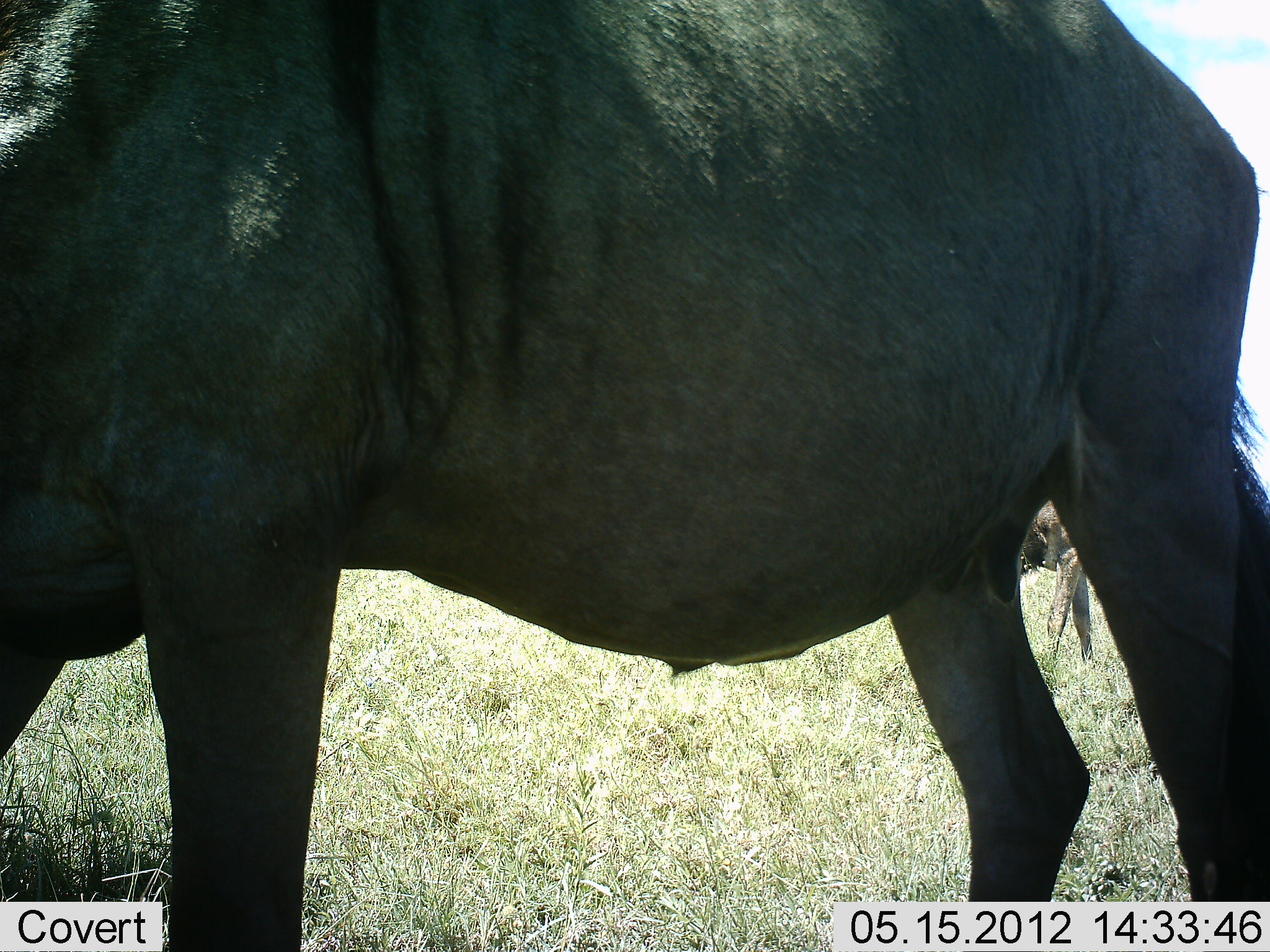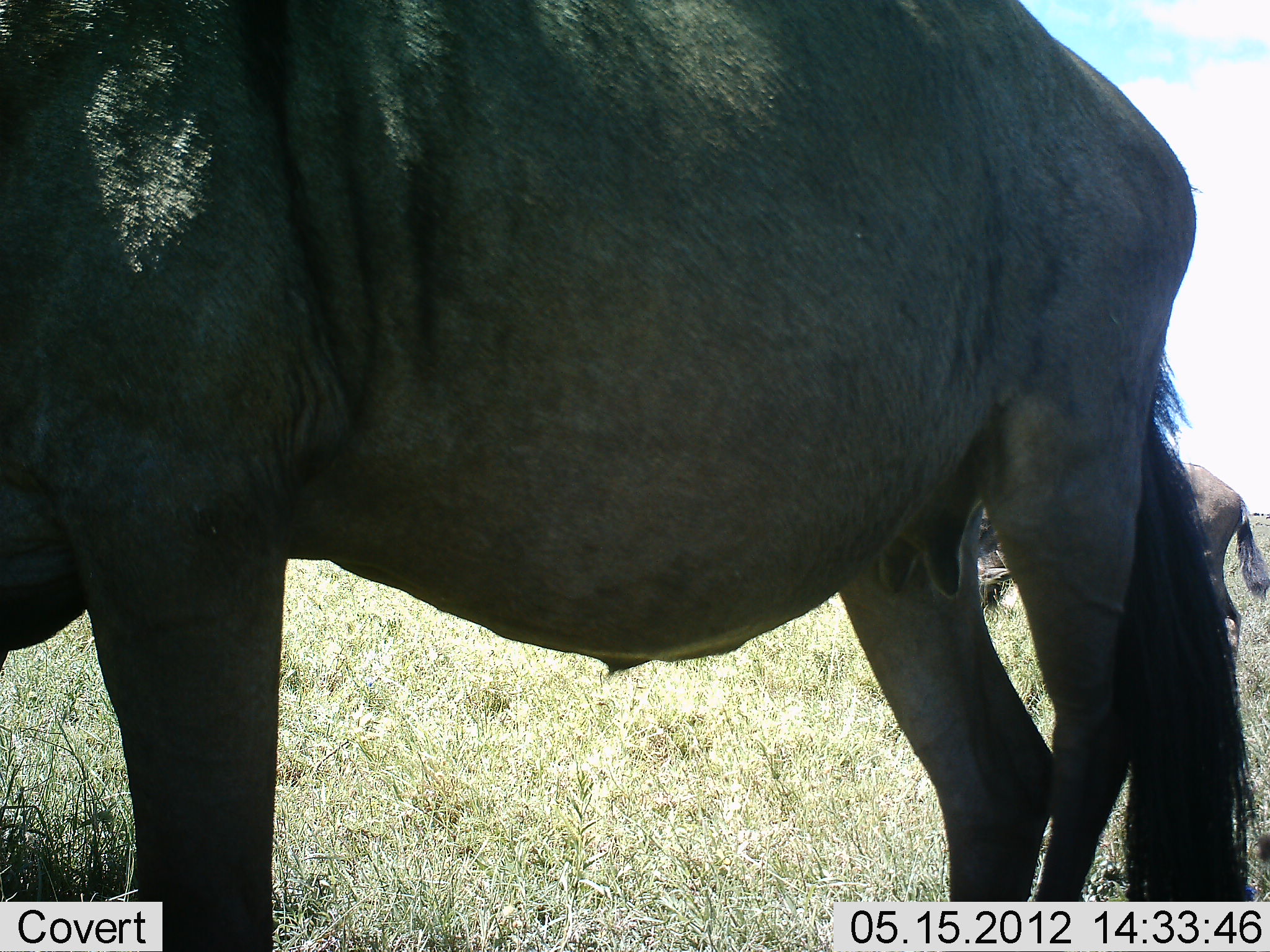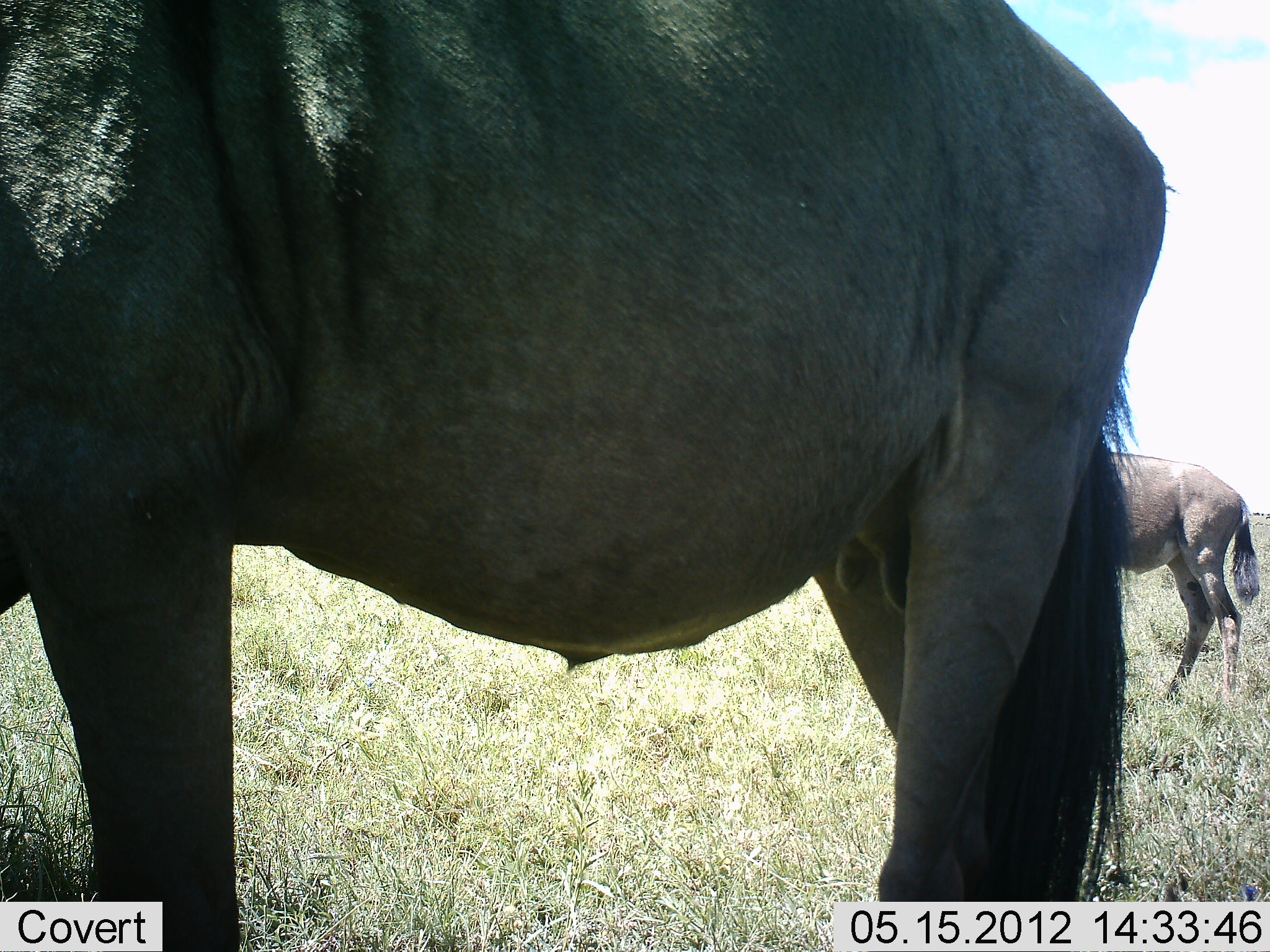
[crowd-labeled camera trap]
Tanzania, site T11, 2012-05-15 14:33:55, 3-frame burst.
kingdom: Animalia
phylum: Chordata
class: Mammalia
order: Artiodactyla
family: Bovidae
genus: Connochaetes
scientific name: Connochaetes taurinus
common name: blue wildebeest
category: wildebeest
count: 2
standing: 80%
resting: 0%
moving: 40%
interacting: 10%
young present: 0%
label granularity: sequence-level